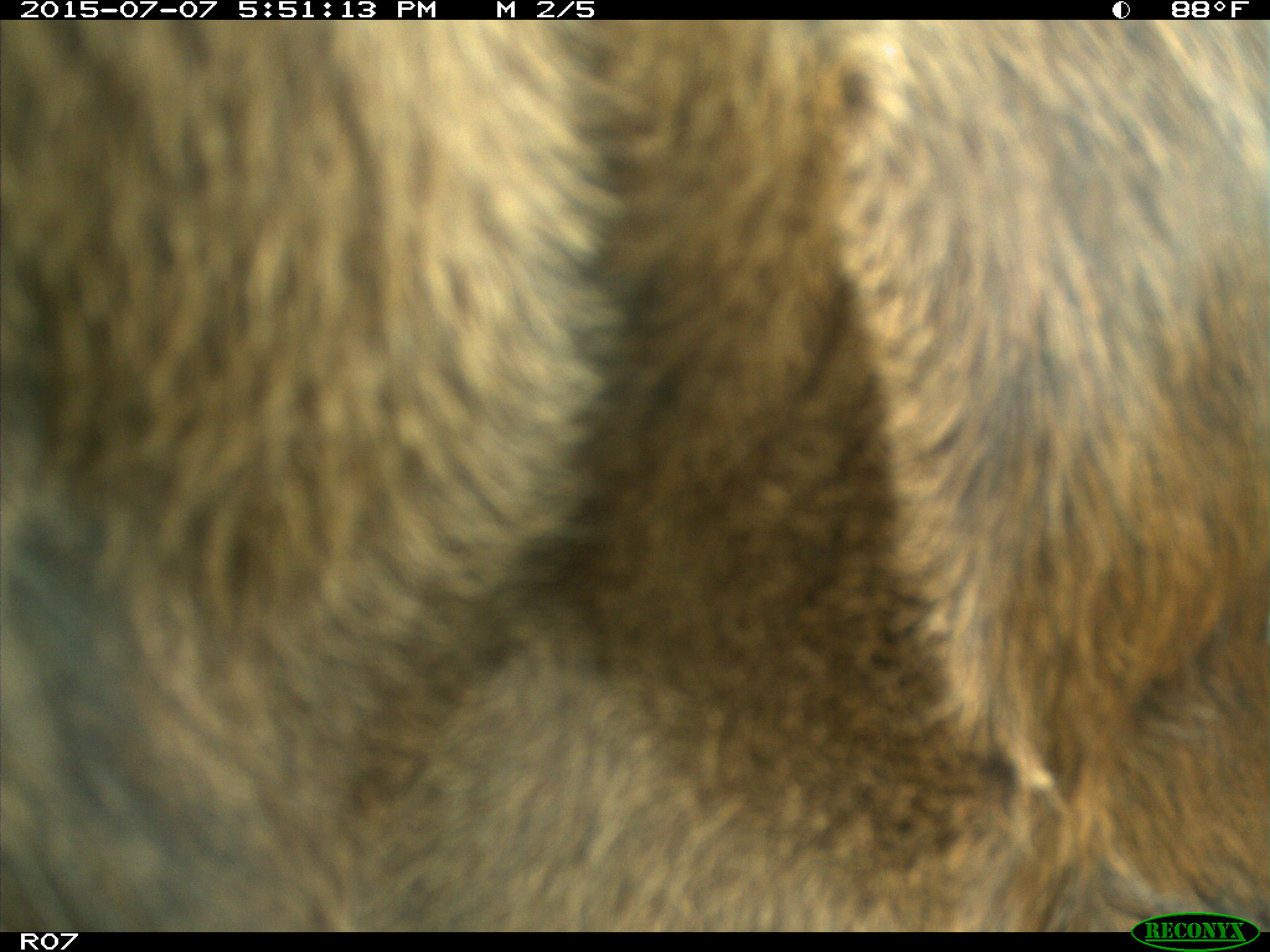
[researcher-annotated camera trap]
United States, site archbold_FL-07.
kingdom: Animalia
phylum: Chordata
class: Mammalia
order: Artiodactyla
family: Bovidae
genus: Bos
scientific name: Bos taurus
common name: domestic cow